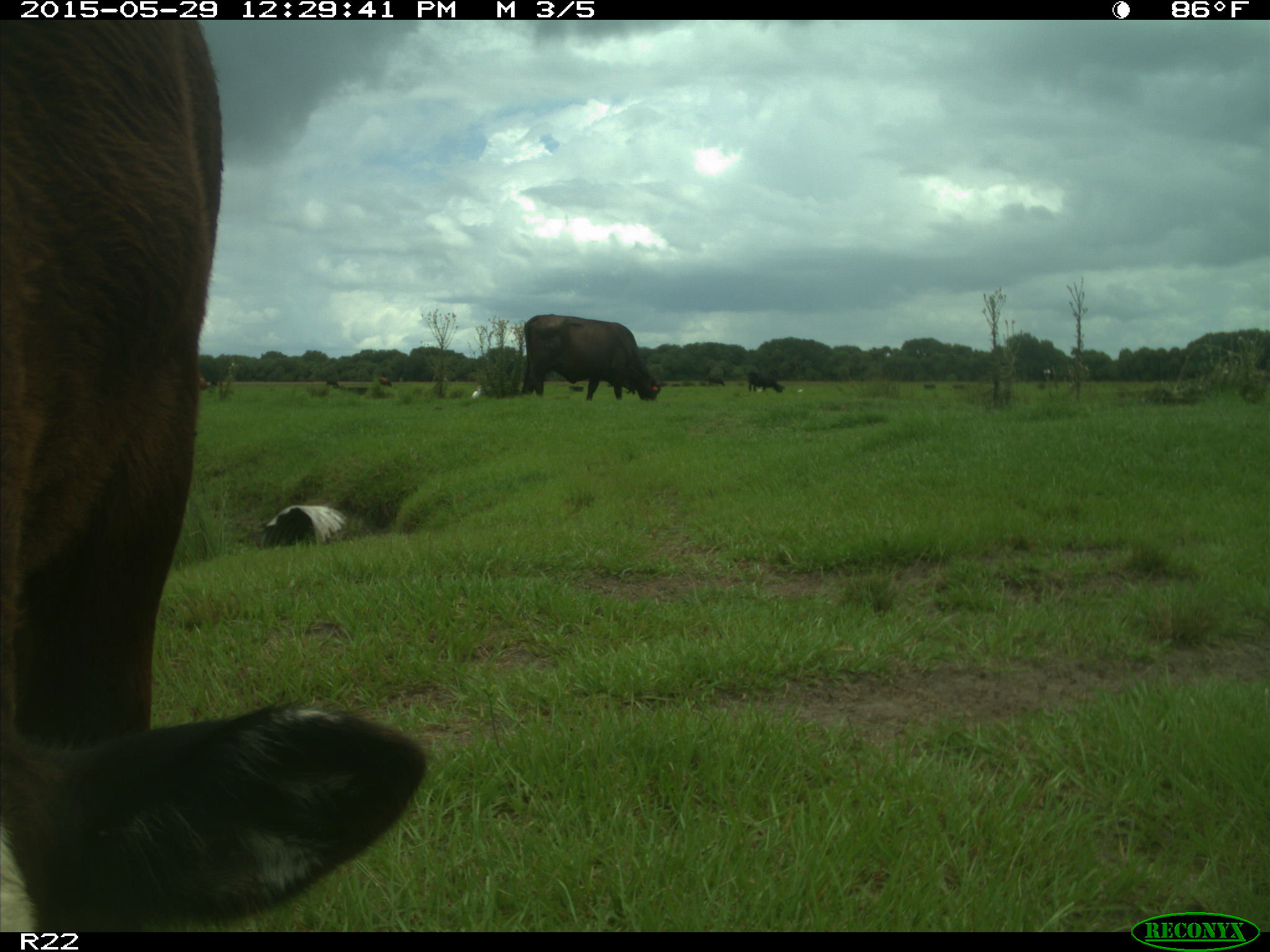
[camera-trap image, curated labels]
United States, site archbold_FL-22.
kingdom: Animalia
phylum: Chordata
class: Mammalia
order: Artiodactyla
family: Bovidae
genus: Bos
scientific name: Bos taurus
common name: domestic cow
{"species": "Bos taurus (domestic cow)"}